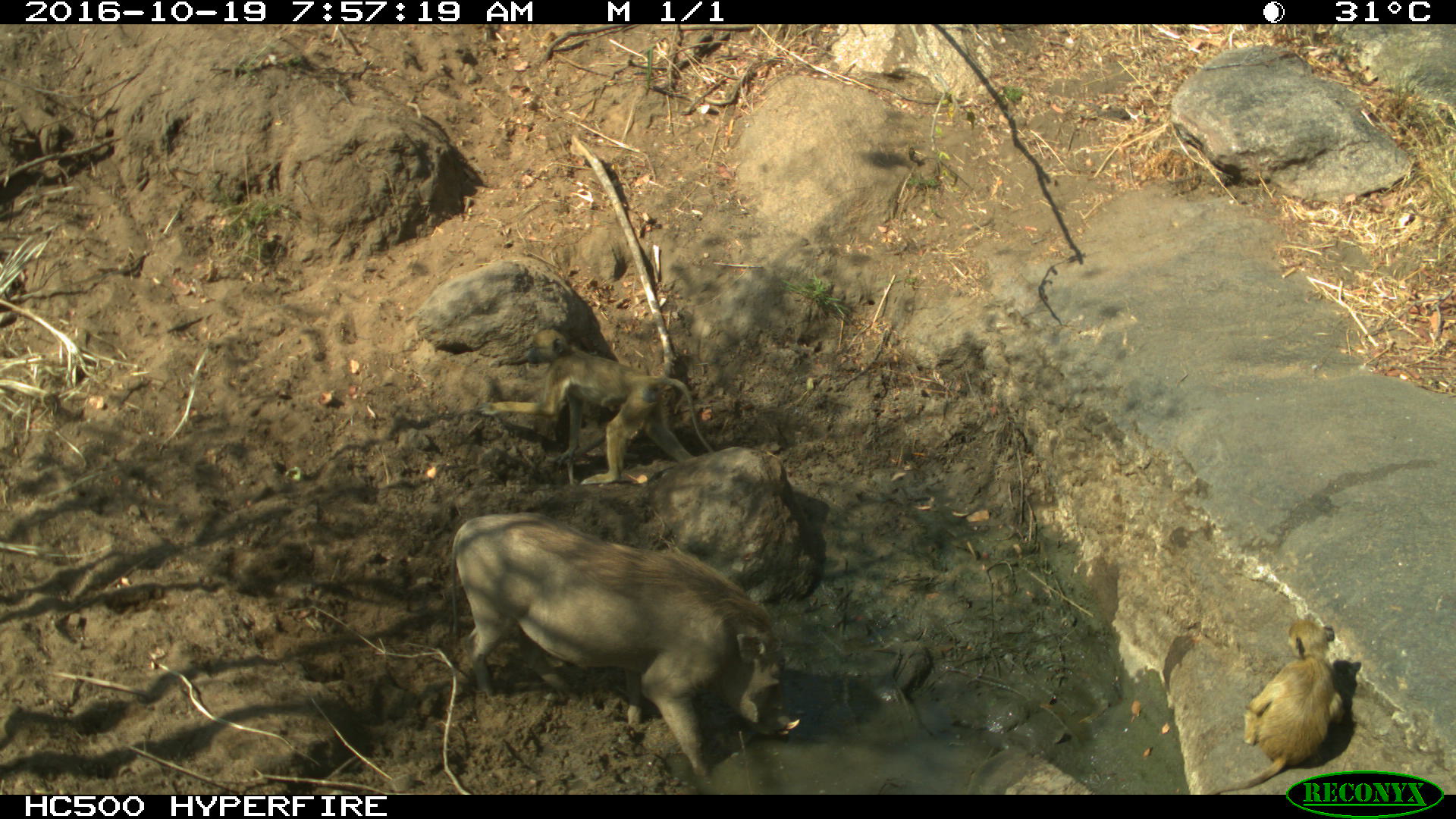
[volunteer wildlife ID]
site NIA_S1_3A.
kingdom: Animalia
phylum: Chordata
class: Mammalia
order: Primates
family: Cercopithecidae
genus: Papio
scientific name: Papio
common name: baboon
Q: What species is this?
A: Baboon (Papio).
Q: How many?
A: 2.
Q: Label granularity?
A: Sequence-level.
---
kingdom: Animalia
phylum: Chordata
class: Mammalia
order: Artiodactyla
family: Suidae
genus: Phacochoerus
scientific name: Phacochoerus africanus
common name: warthog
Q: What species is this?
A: Warthog (Phacochoerus africanus).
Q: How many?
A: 1.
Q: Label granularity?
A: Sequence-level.